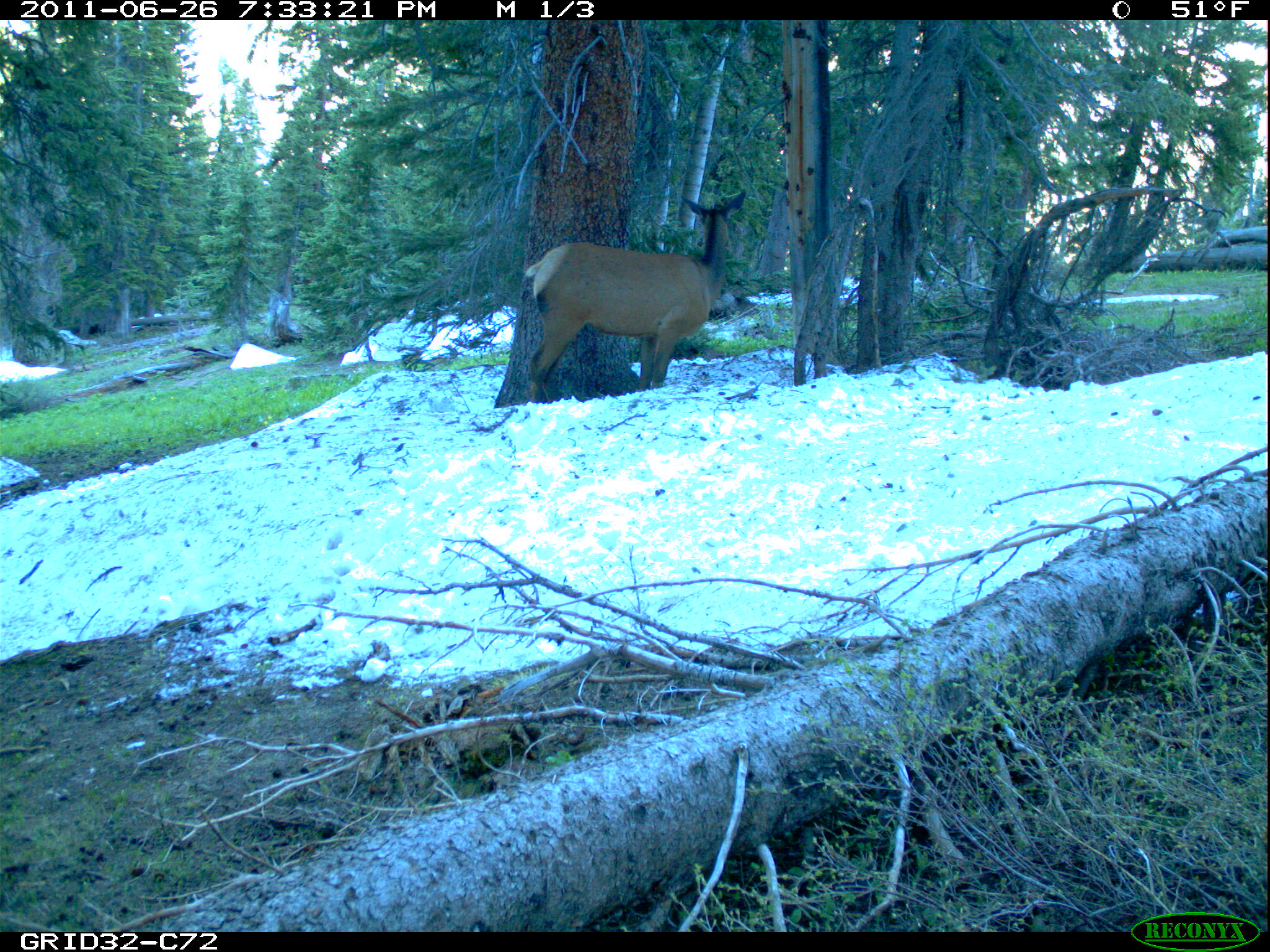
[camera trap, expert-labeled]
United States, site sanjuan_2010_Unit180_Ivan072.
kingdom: Animalia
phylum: Chordata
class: Mammalia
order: Artiodactyla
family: Cervidae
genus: Cervus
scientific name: Cervus elaphus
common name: red deer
Cervus elaphus (red deer).